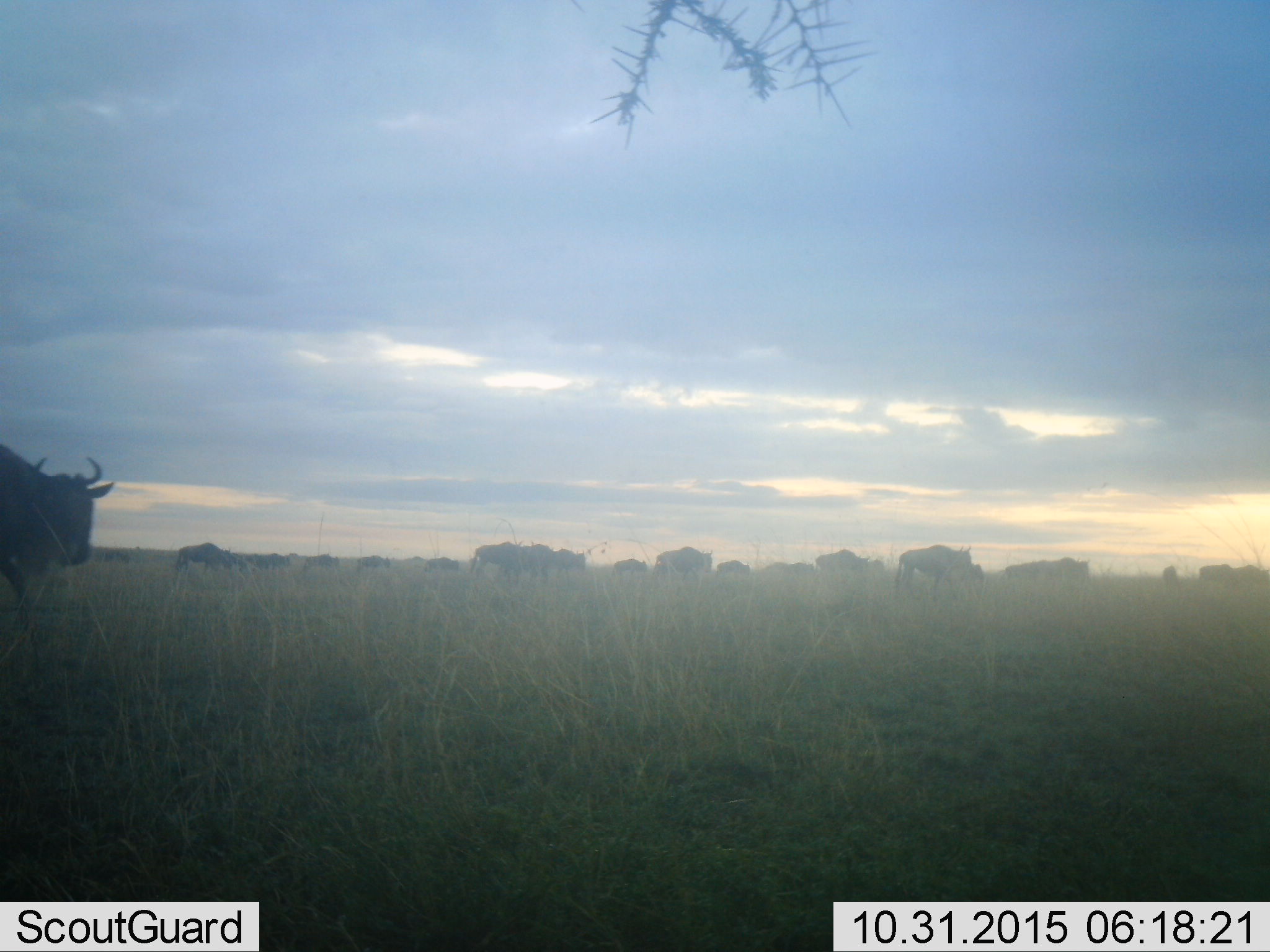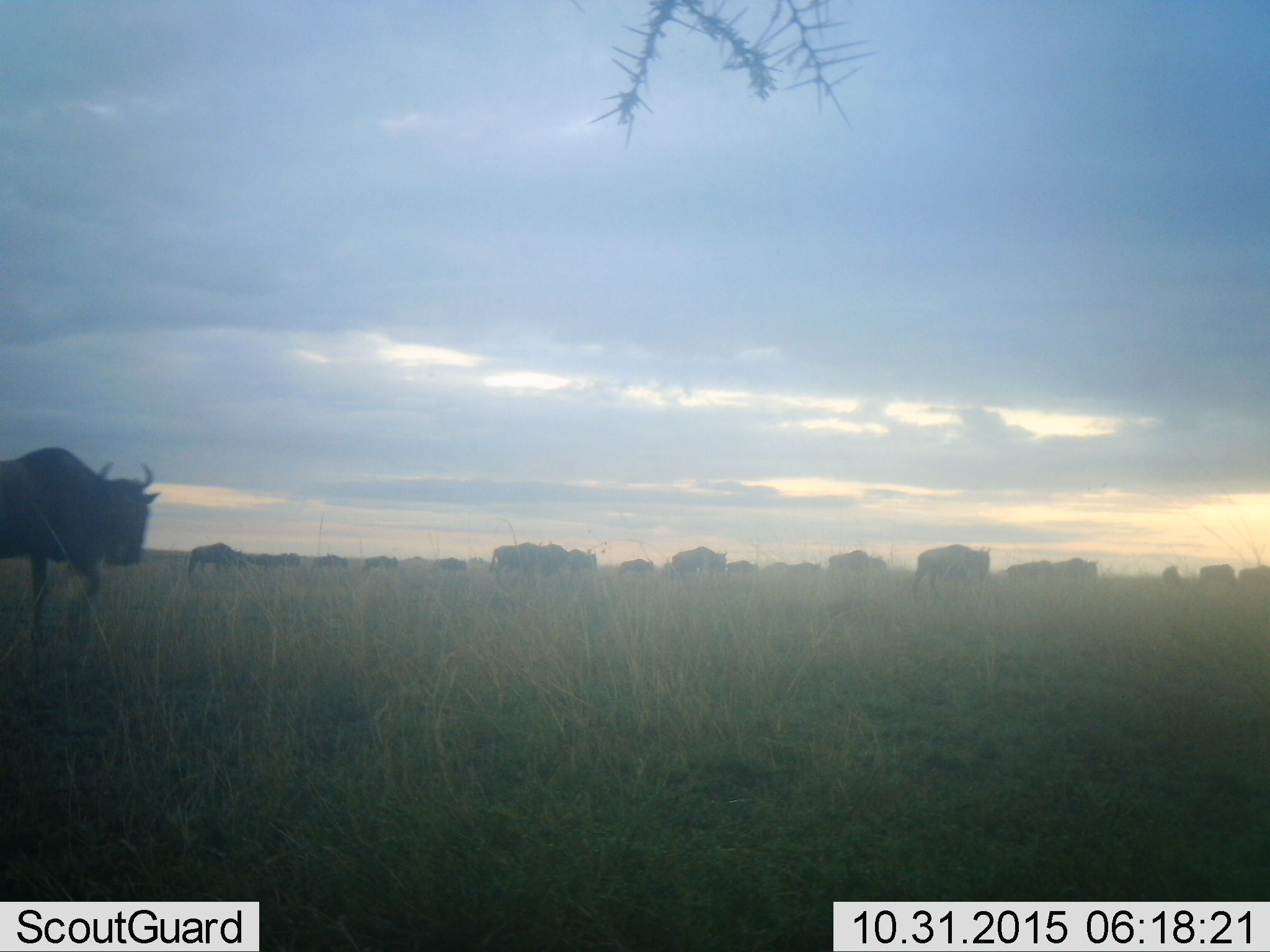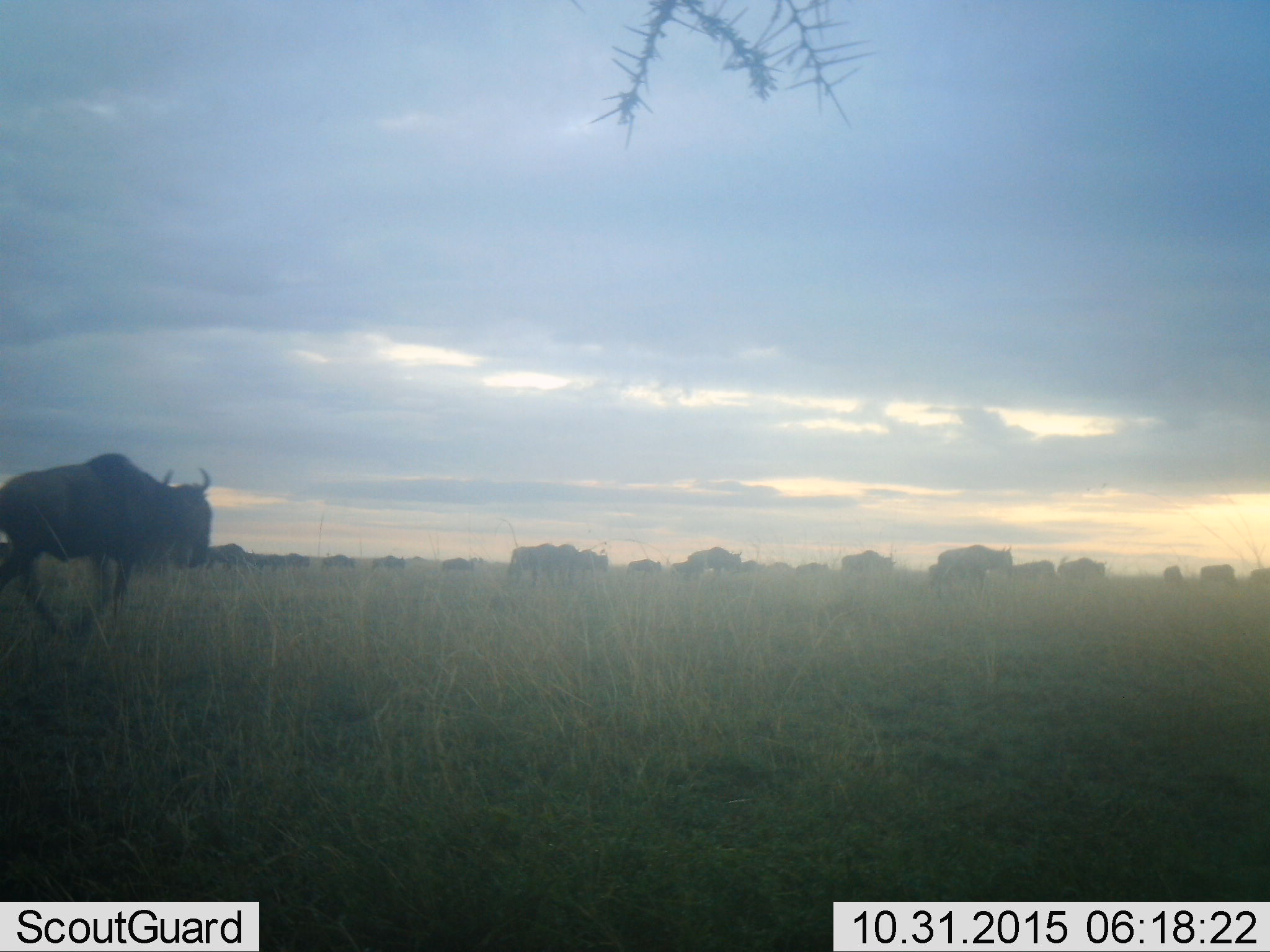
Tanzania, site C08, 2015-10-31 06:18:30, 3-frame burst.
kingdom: Animalia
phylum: Chordata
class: Mammalia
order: Artiodactyla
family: Bovidae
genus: Connochaetes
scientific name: Connochaetes taurinus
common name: blue wildebeest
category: wildebeest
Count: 11-50.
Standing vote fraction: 10%.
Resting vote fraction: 0%.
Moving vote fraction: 90%.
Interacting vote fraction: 0%.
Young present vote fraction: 30%.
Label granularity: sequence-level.